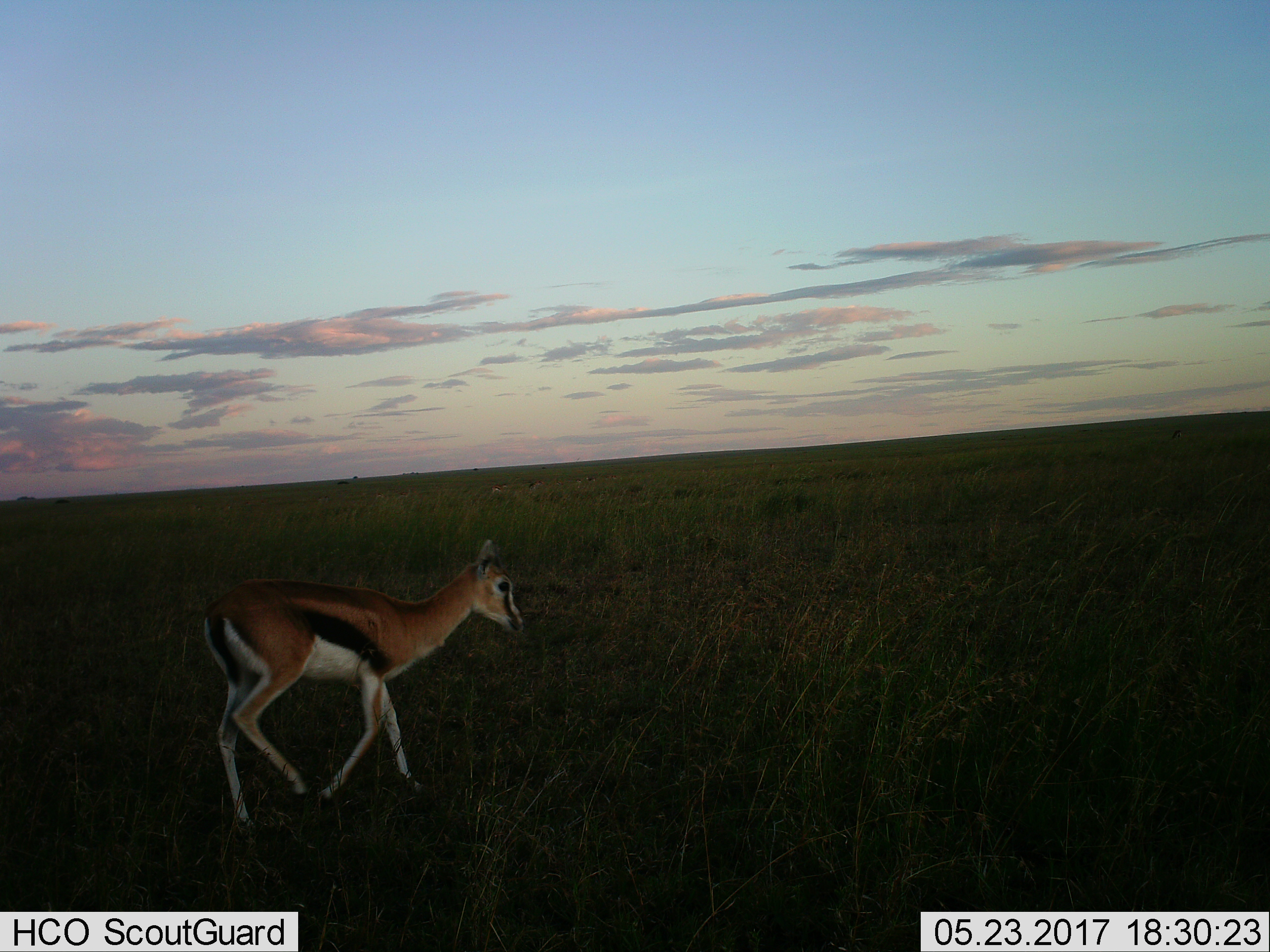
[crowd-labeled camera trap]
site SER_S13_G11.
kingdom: Animalia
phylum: Chordata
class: Mammalia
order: Artiodactyla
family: Bovidae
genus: Eudorcas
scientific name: Eudorcas thomsonii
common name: thomson's gazelle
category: gazellethomsons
Gazellethomsons (thomson's gazelle) (Eudorcas thomsonii), count 1. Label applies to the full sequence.